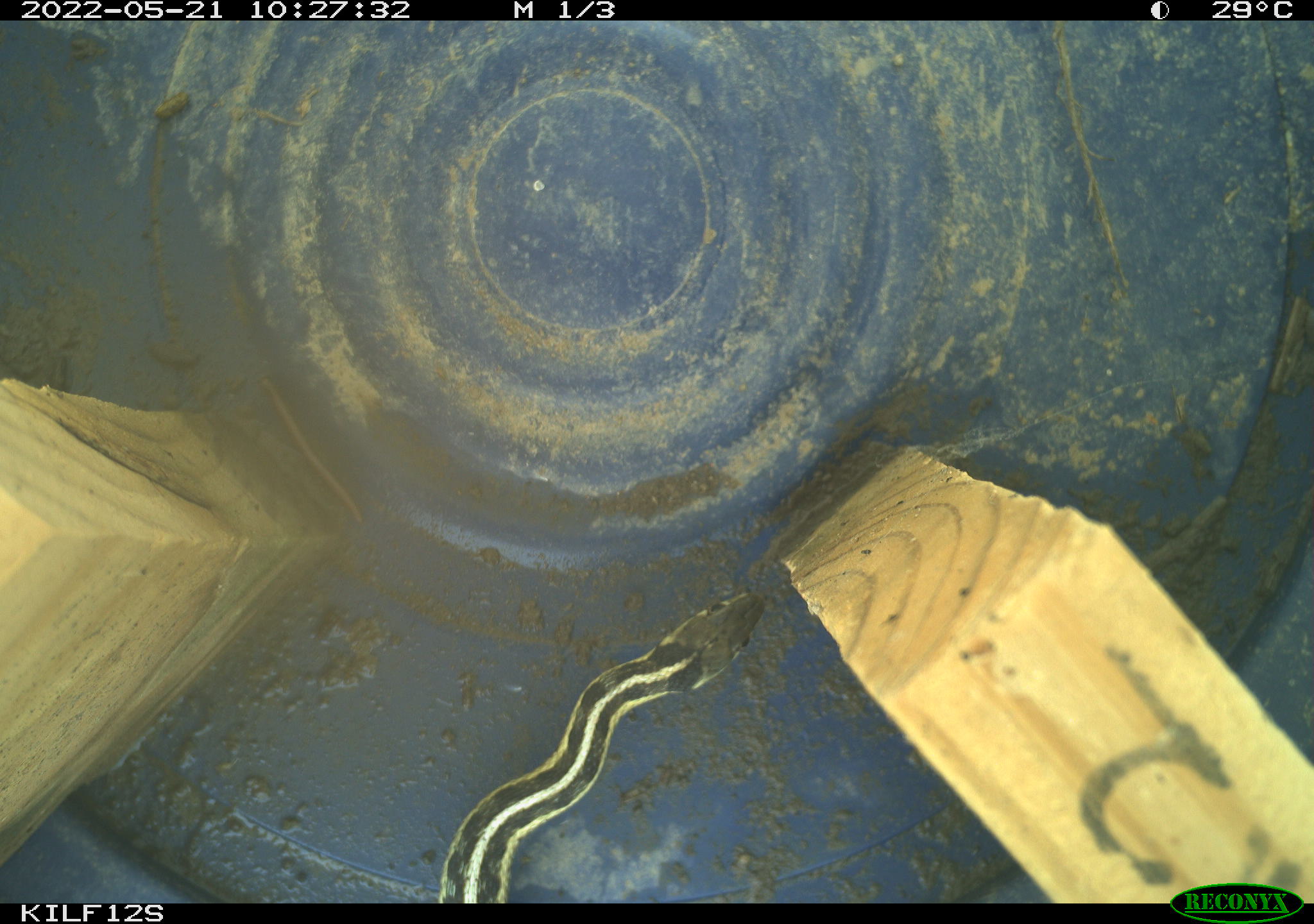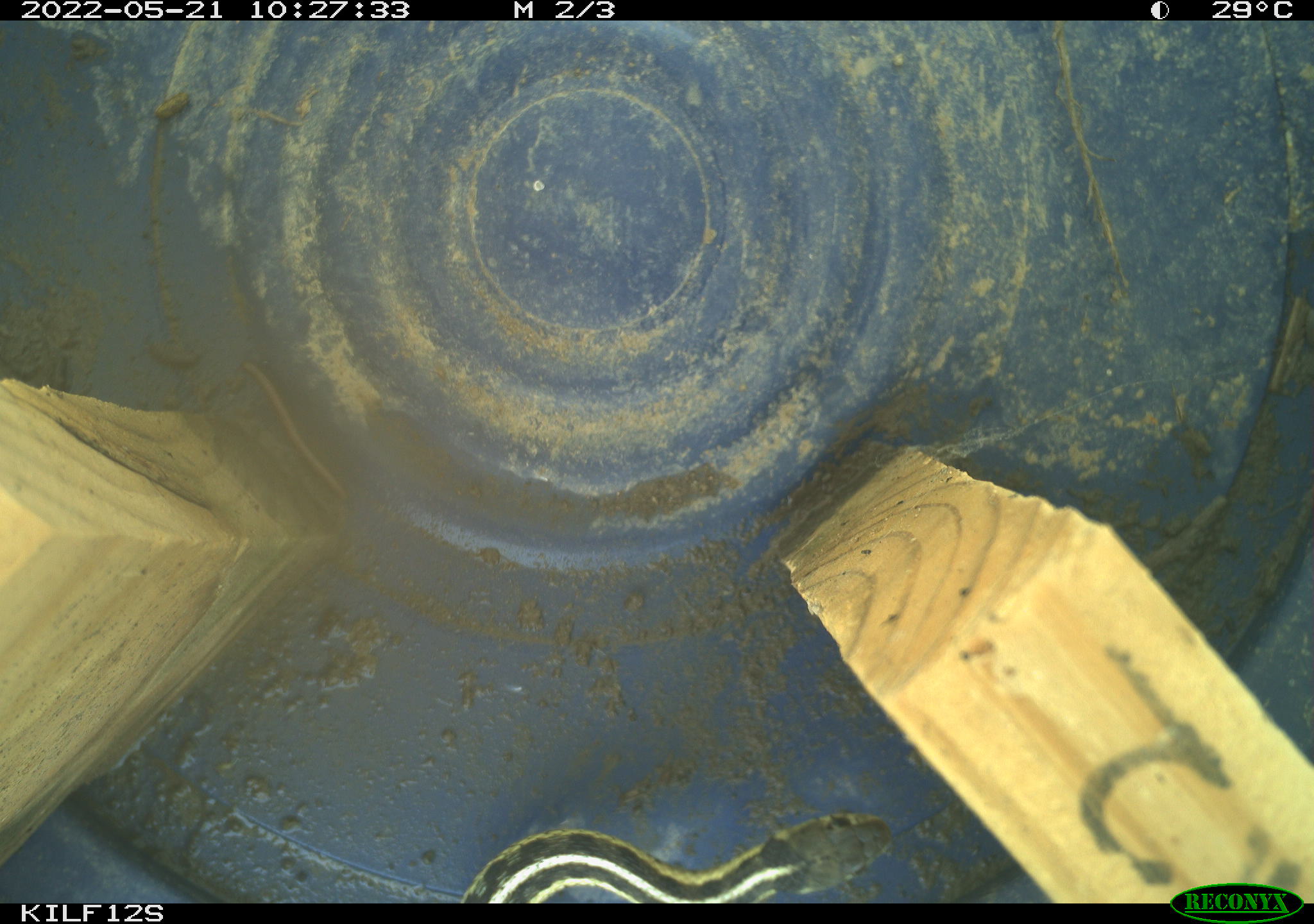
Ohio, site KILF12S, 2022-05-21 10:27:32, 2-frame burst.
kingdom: Animalia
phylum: Chordata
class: Reptilia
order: Squamata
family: Colubridae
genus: Thamnophis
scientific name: Thamnophis sirtalis sirtalis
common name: eastern gartersnake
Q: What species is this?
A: Eastern gartersnake (Thamnophis sirtalis sirtalis).